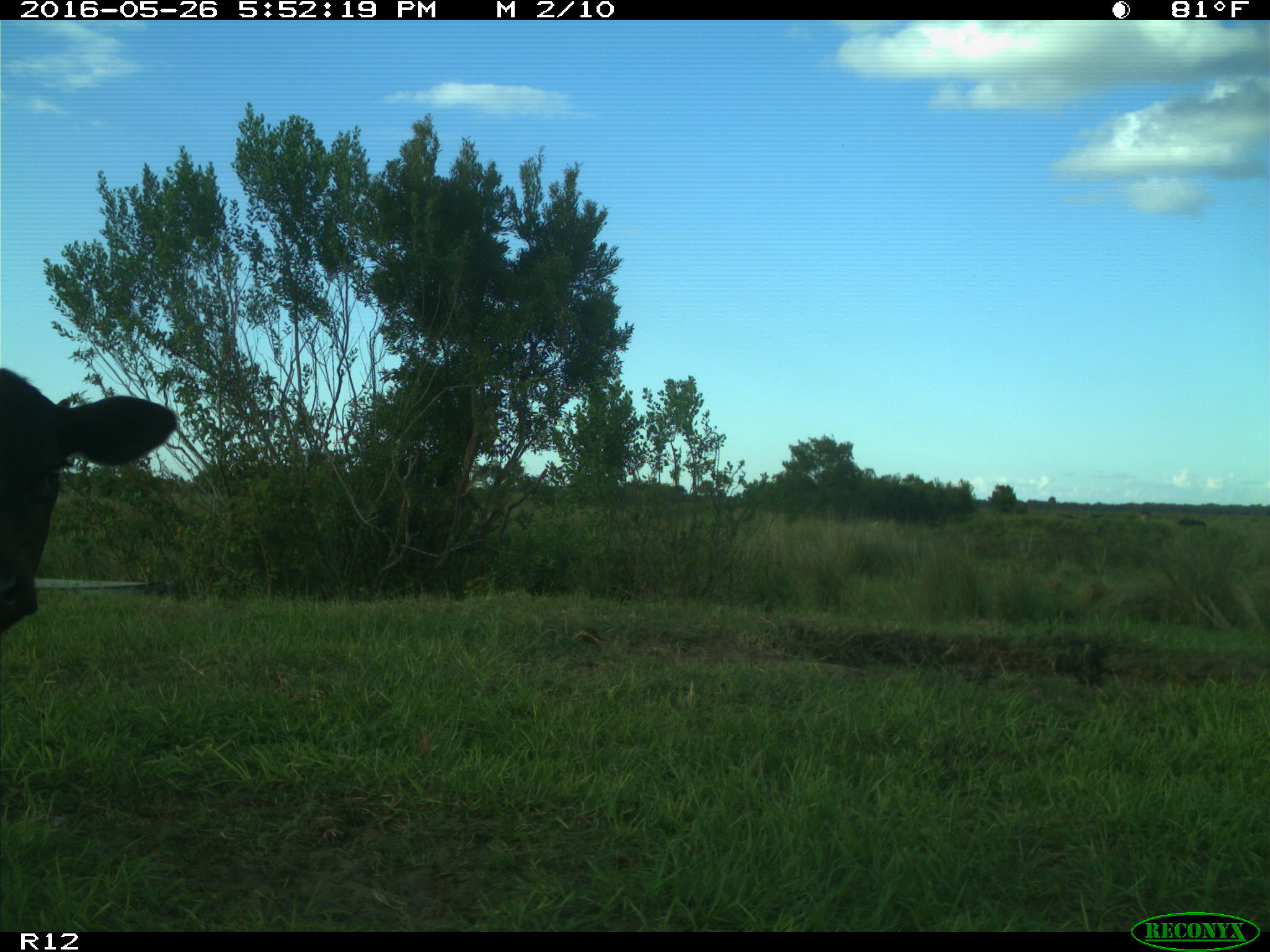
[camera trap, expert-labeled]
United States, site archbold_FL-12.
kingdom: Animalia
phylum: Chordata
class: Mammalia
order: Artiodactyla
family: Bovidae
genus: Bos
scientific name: Bos taurus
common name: domestic cow